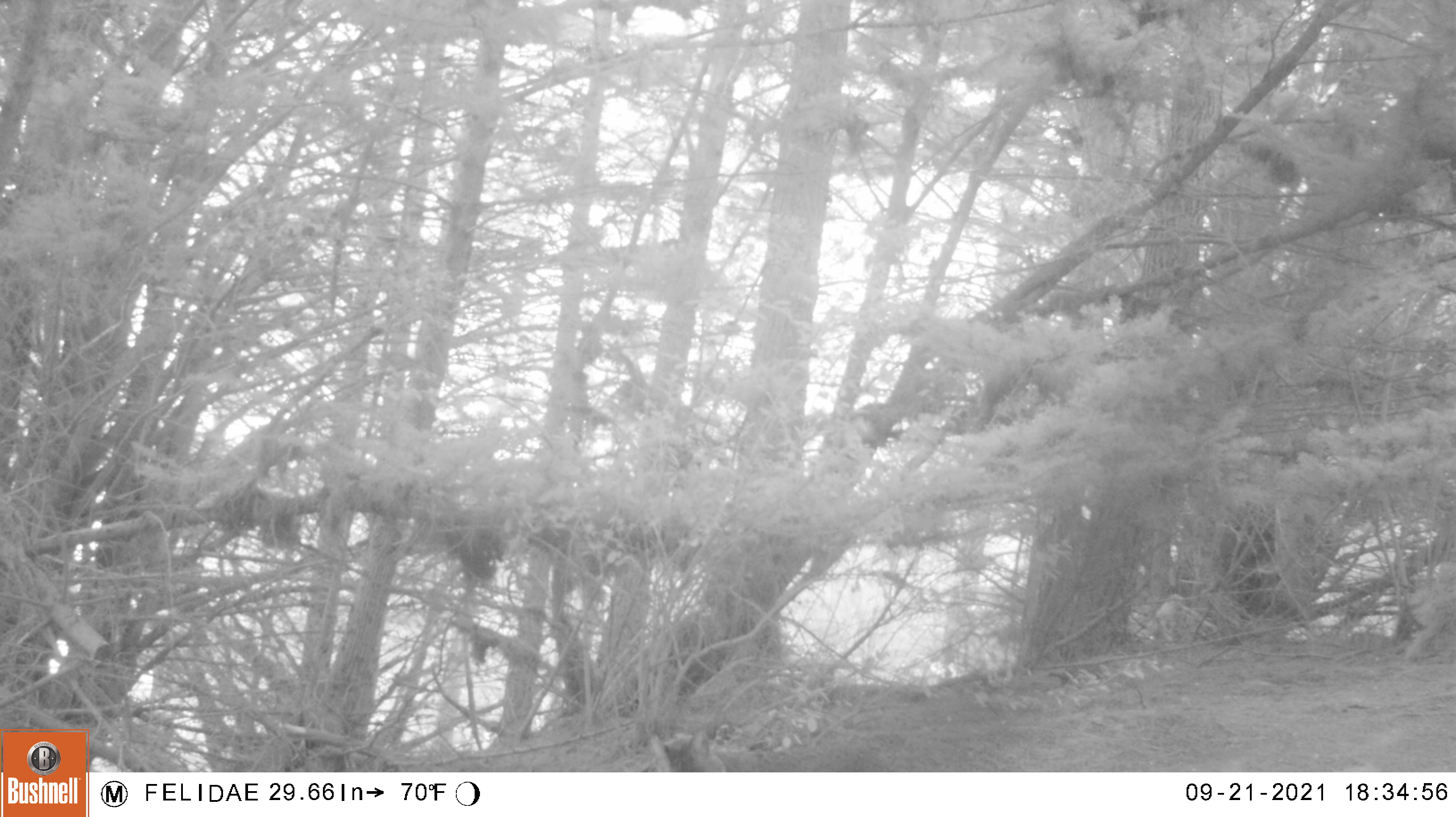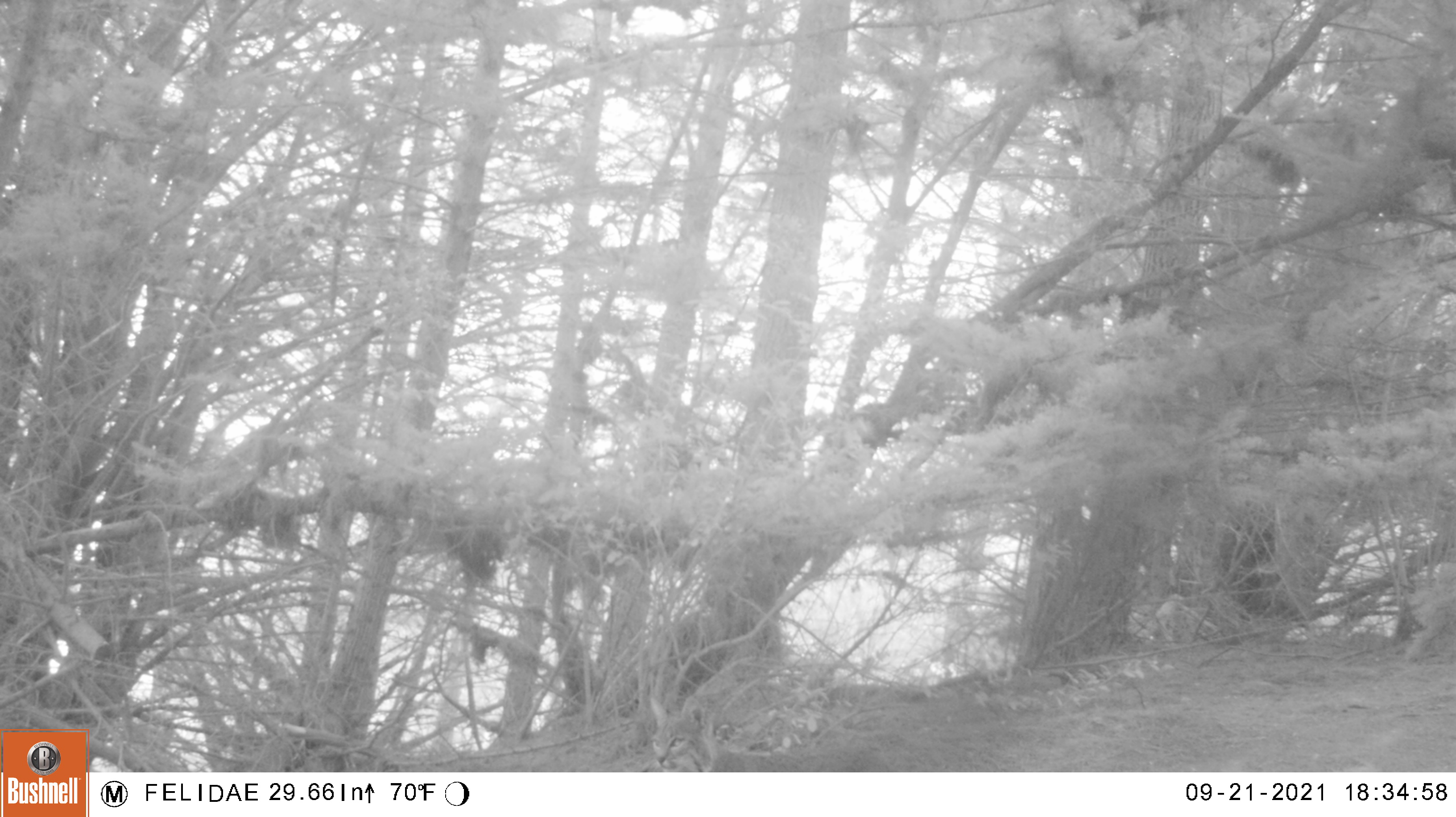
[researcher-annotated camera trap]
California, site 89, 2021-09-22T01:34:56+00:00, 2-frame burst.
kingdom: Animalia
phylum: Chordata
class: Mammalia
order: Carnivora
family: Felidae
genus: Lynx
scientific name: Lynx rufus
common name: bobcat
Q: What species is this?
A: Bobcat (Lynx rufus).